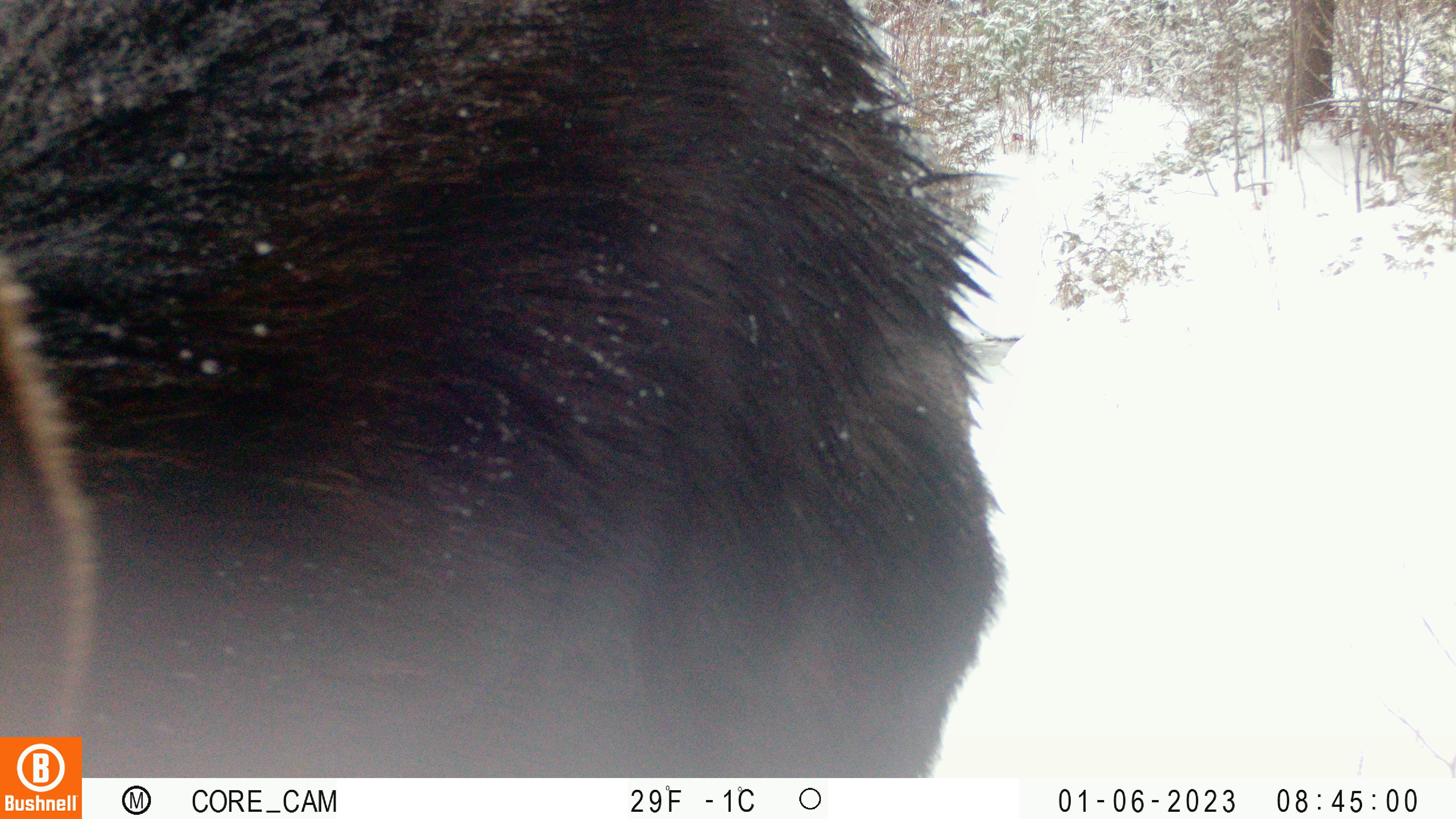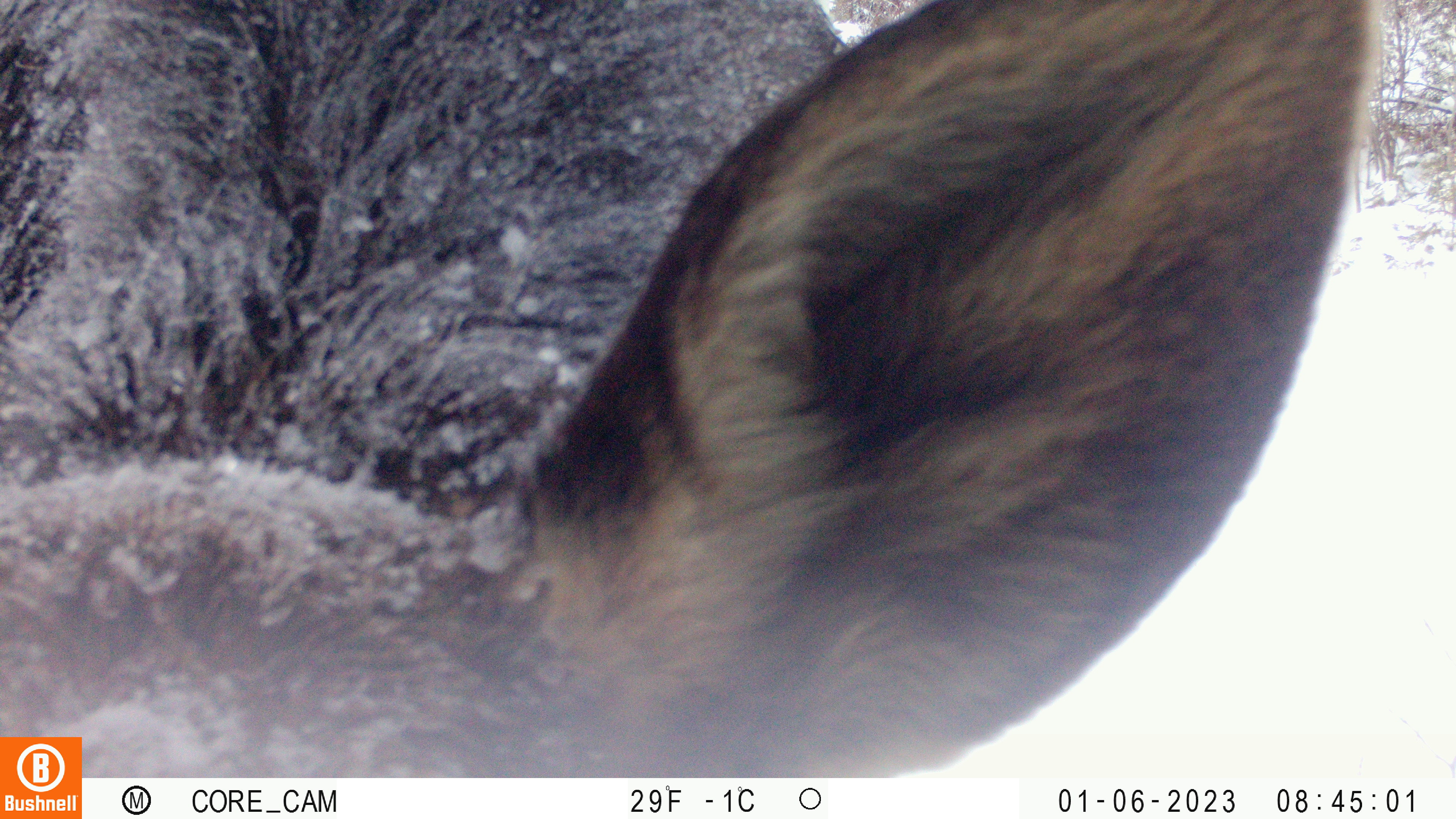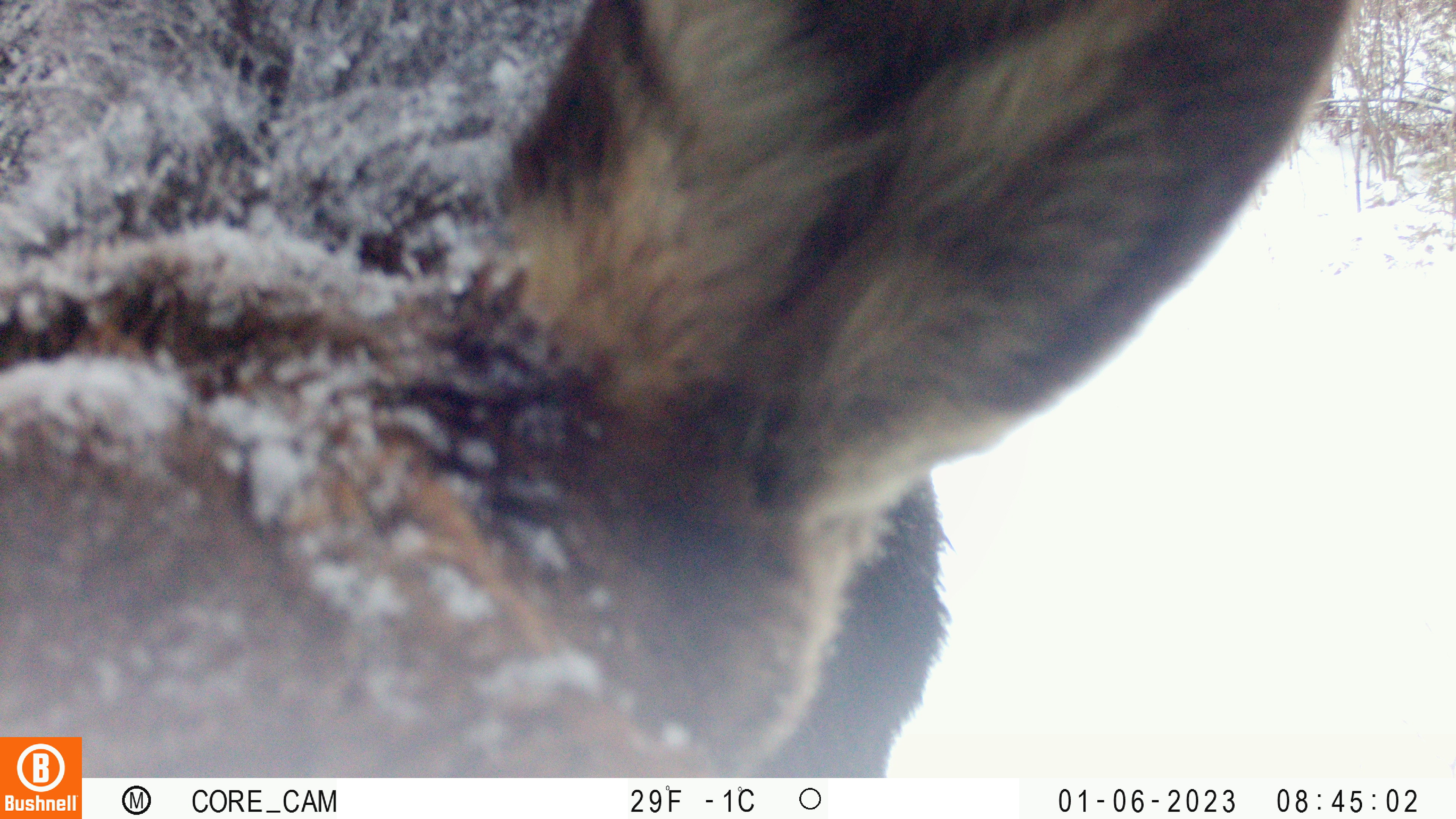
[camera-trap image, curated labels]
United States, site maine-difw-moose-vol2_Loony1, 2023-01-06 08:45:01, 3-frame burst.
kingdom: Animalia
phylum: Chordata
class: Mammalia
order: Artiodactyla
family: Cervidae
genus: Alces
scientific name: Alces alces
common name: moose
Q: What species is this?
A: Moose (Alces alces).